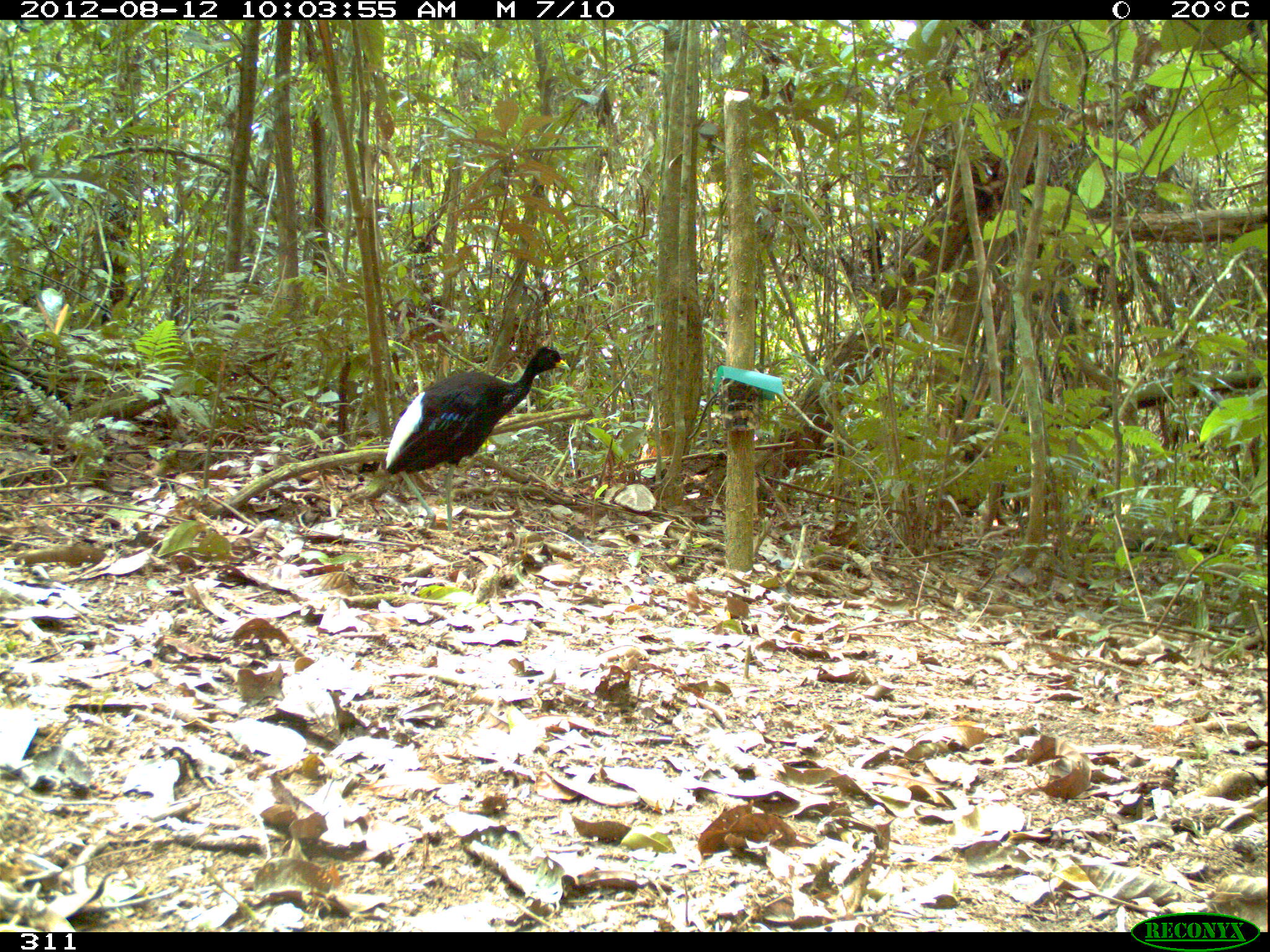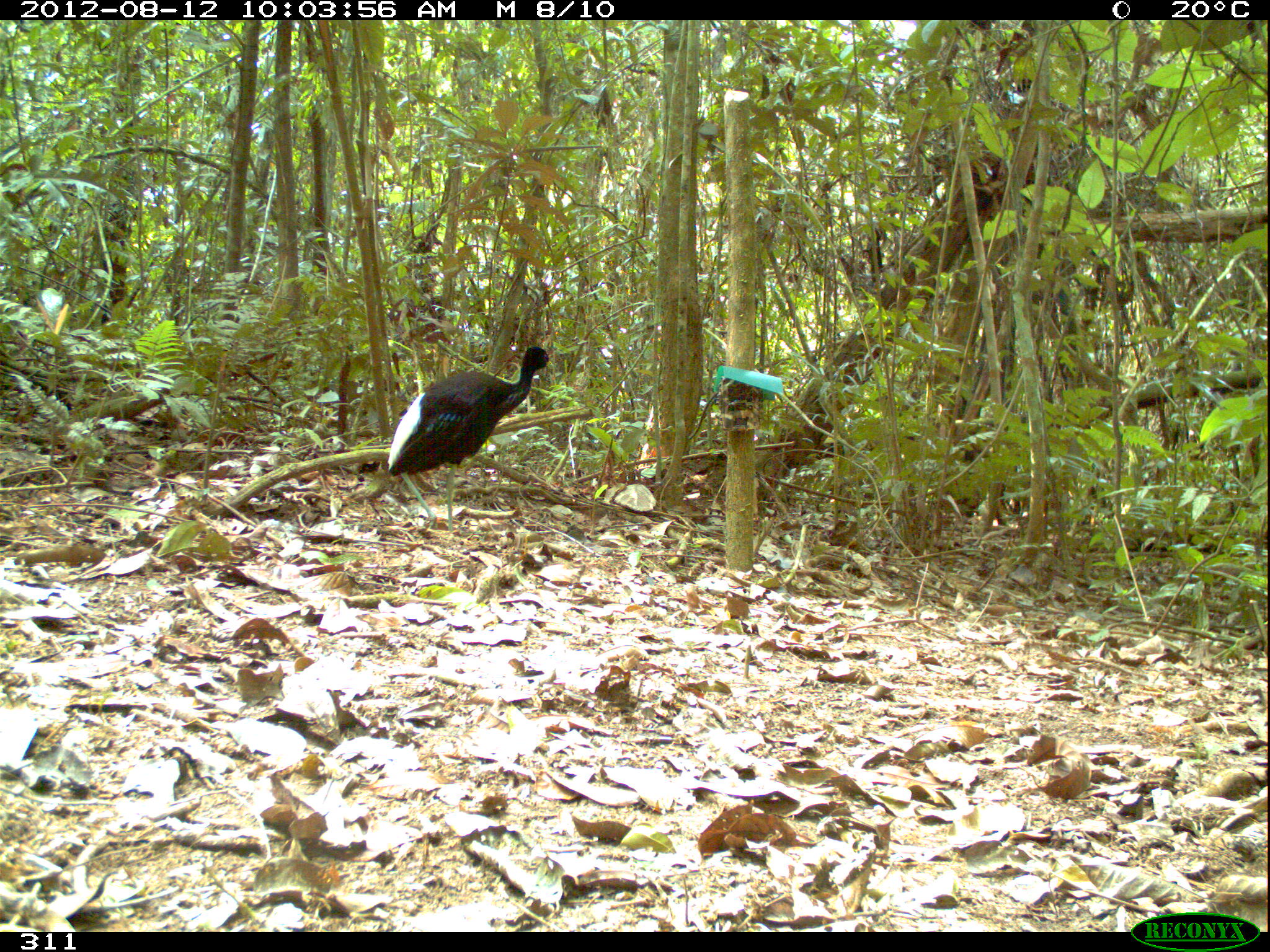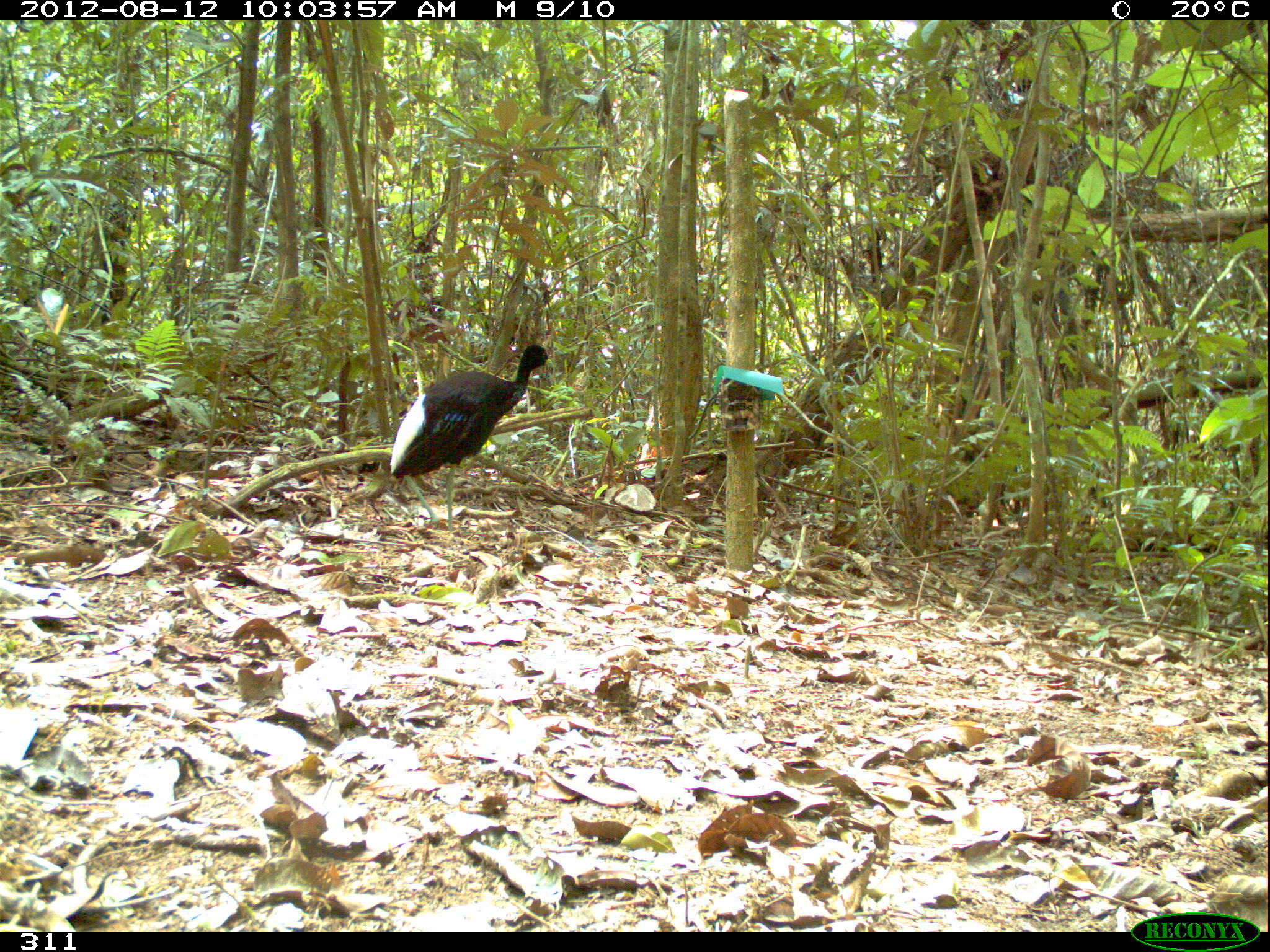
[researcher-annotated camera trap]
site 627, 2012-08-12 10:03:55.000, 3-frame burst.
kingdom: Animalia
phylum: Chordata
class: Aves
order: Gruiformes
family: Psophiidae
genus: Psophia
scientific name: Psophia leucoptera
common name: pale-winged trumpeter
Psophia leucoptera (pale-winged trumpeter).